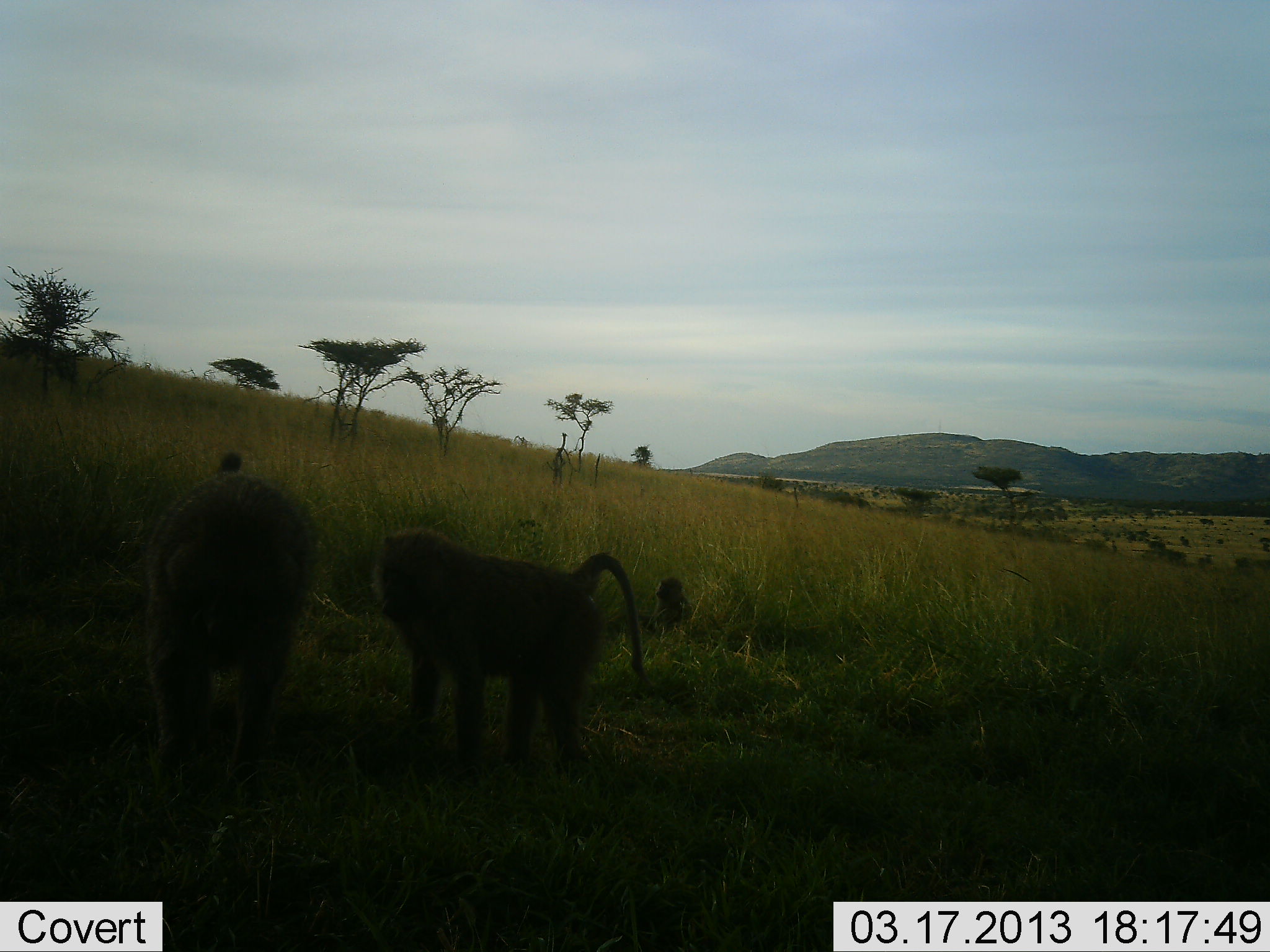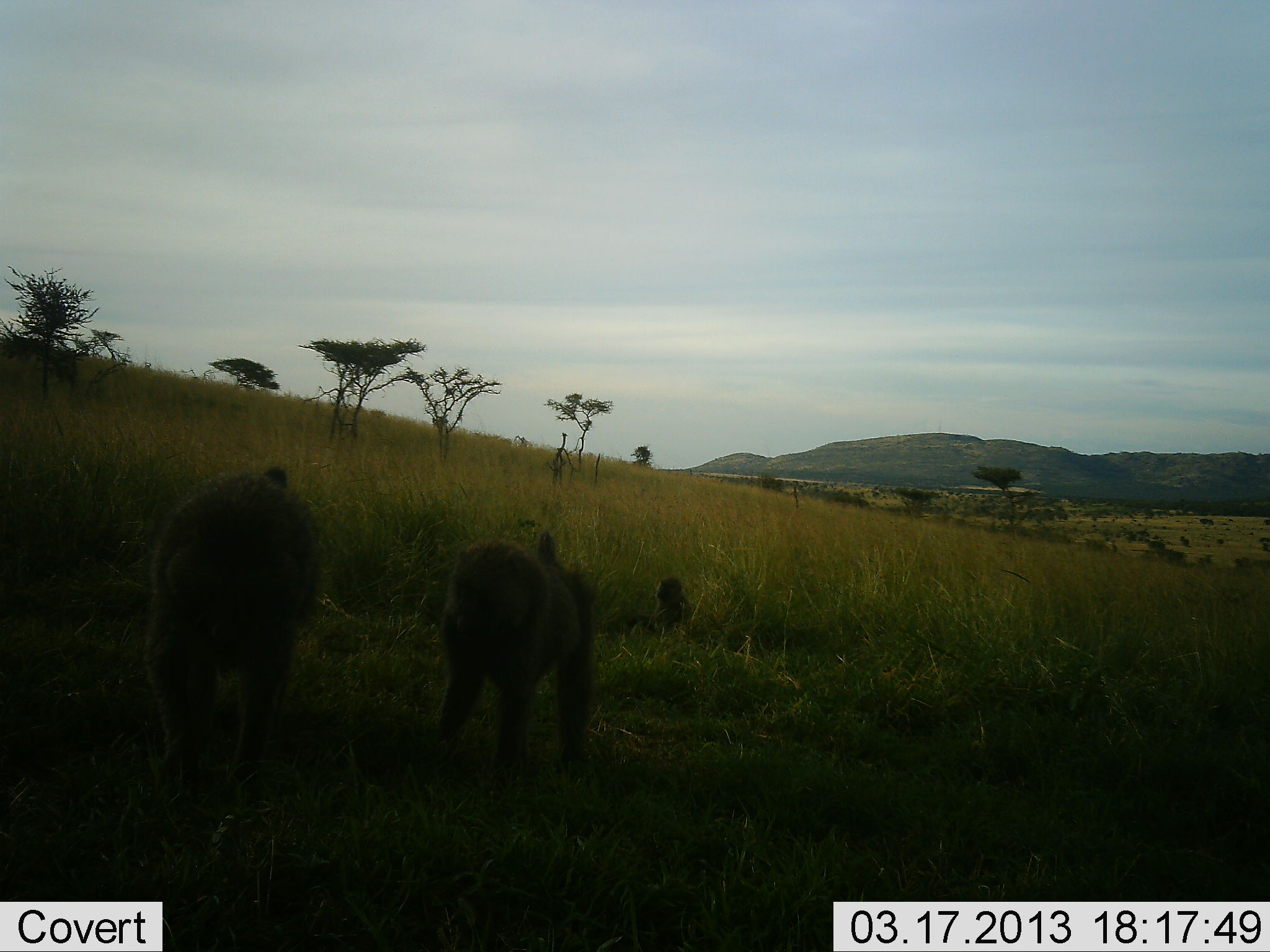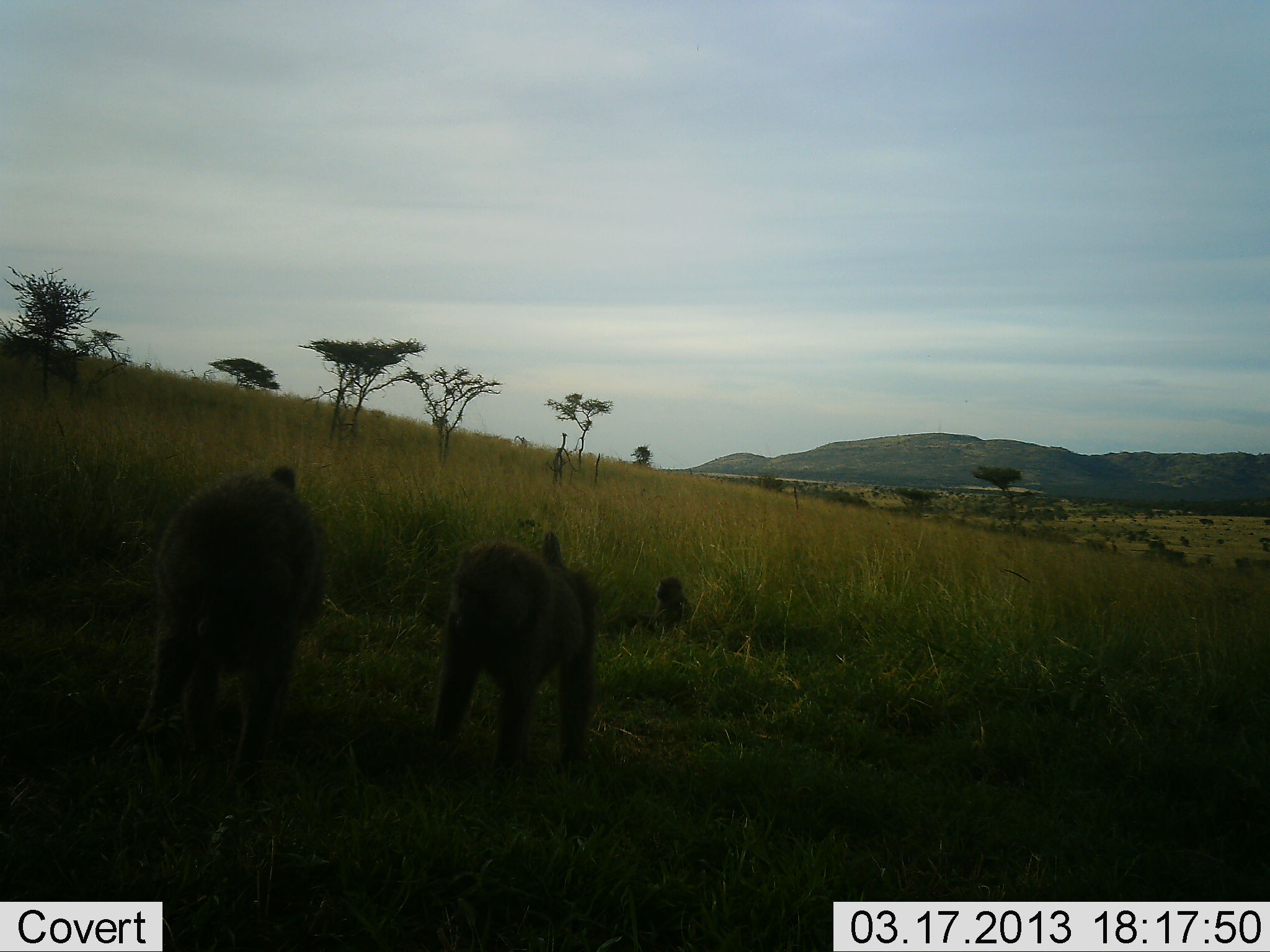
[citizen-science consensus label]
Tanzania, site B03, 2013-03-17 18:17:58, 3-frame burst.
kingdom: Animalia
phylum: Chordata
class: Mammalia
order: Primates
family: Cercopithecidae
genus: Papio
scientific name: Papio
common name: baboon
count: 2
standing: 63%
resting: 30%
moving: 37%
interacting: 15%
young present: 30%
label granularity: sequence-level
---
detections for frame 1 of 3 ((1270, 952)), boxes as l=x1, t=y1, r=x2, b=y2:
animal: l=374, t=529, r=646, b=765; l=143, t=454, r=313, b=790; l=615, t=575, r=694, b=642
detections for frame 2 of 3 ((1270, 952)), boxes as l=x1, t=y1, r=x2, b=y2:
animal: l=149, t=461, r=322, b=757; l=437, t=533, r=595, b=783; l=611, t=576, r=695, b=639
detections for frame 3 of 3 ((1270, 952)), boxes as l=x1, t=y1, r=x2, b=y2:
animal: l=137, t=465, r=326, b=762; l=427, t=532, r=600, b=777; l=605, t=573, r=695, b=640